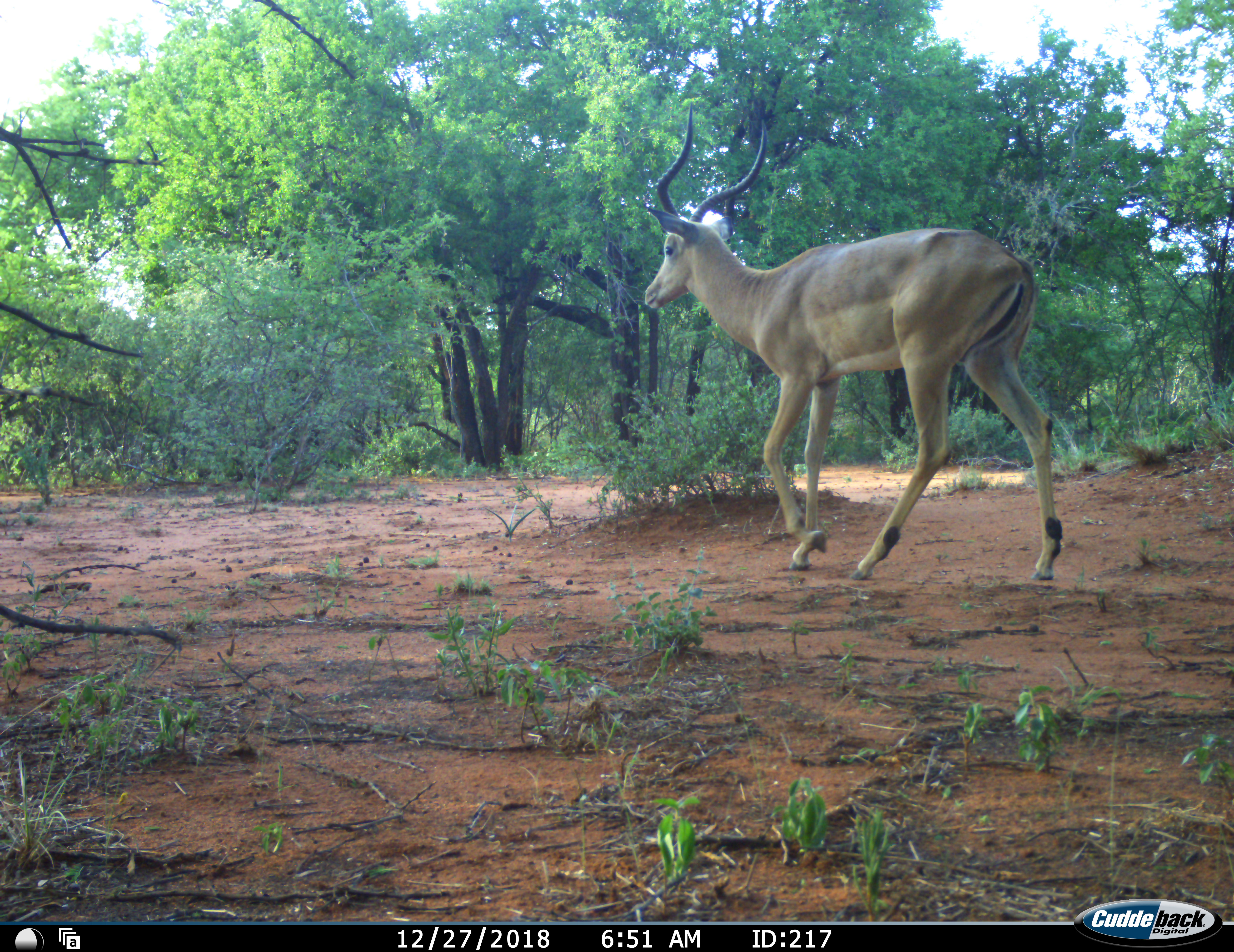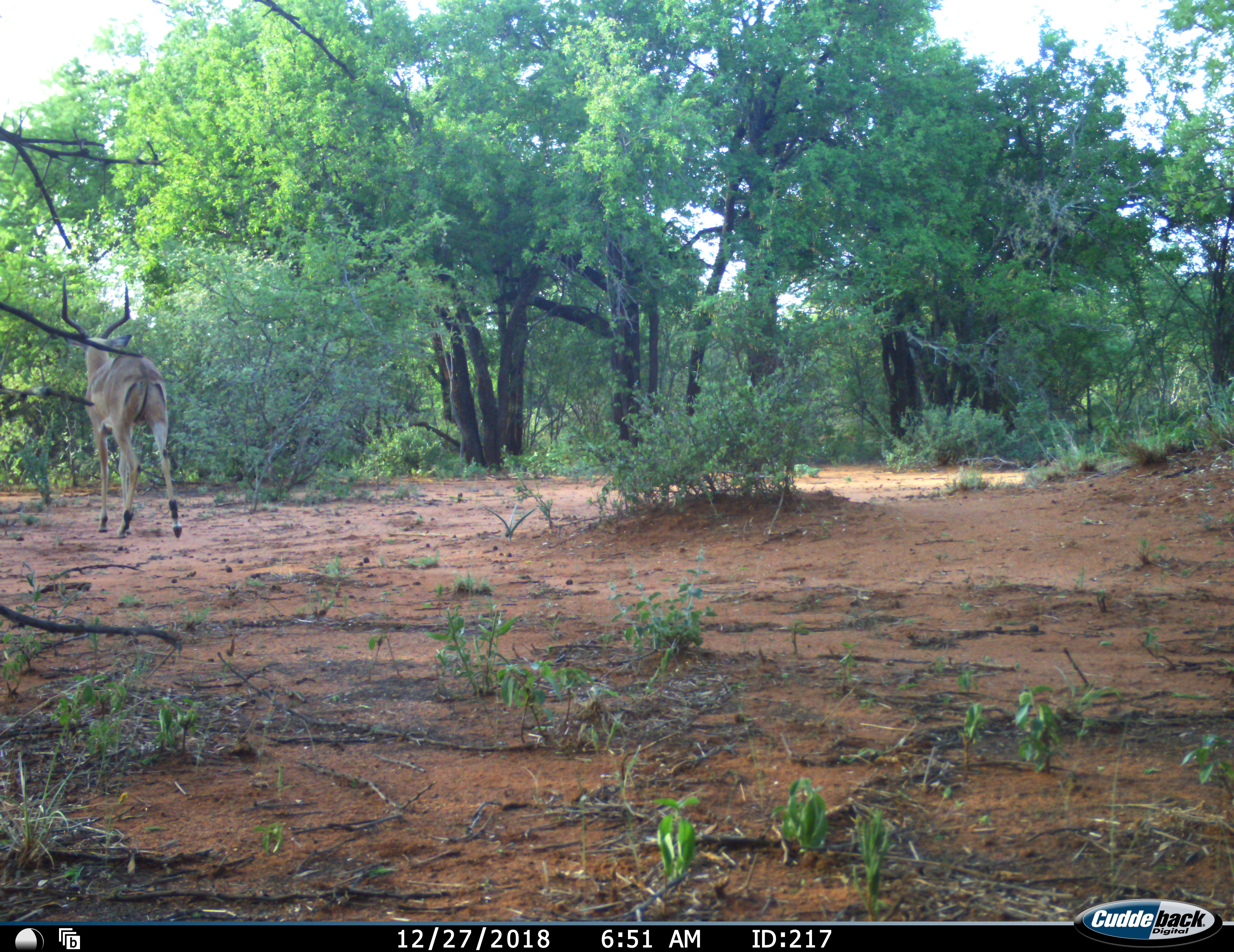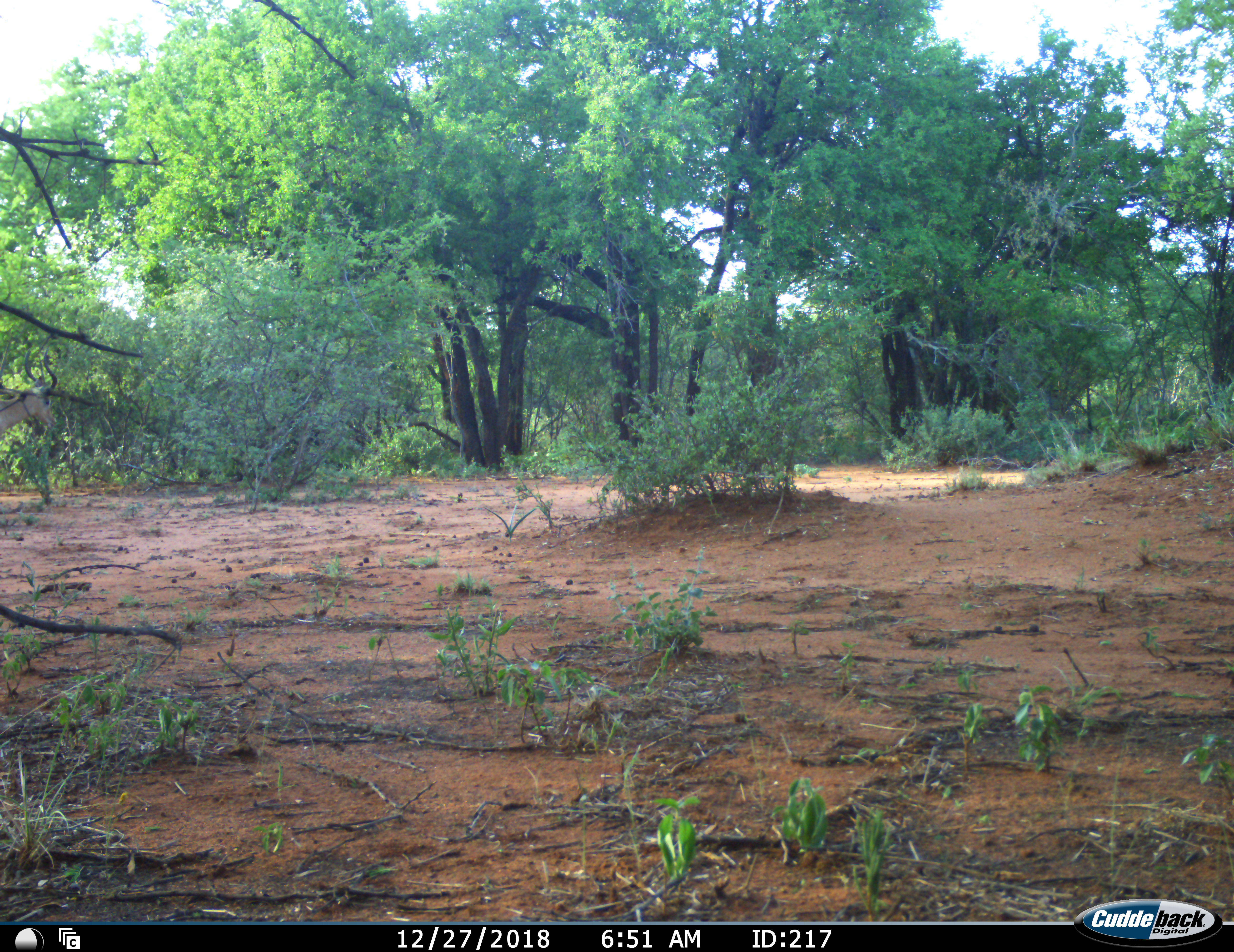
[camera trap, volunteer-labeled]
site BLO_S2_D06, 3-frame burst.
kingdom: Animalia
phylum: Chordata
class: Mammalia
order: Artiodactyla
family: Bovidae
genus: Aepyceros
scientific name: Aepyceros melampus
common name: impala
Impala (Aepyceros melampus), count 1. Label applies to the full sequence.